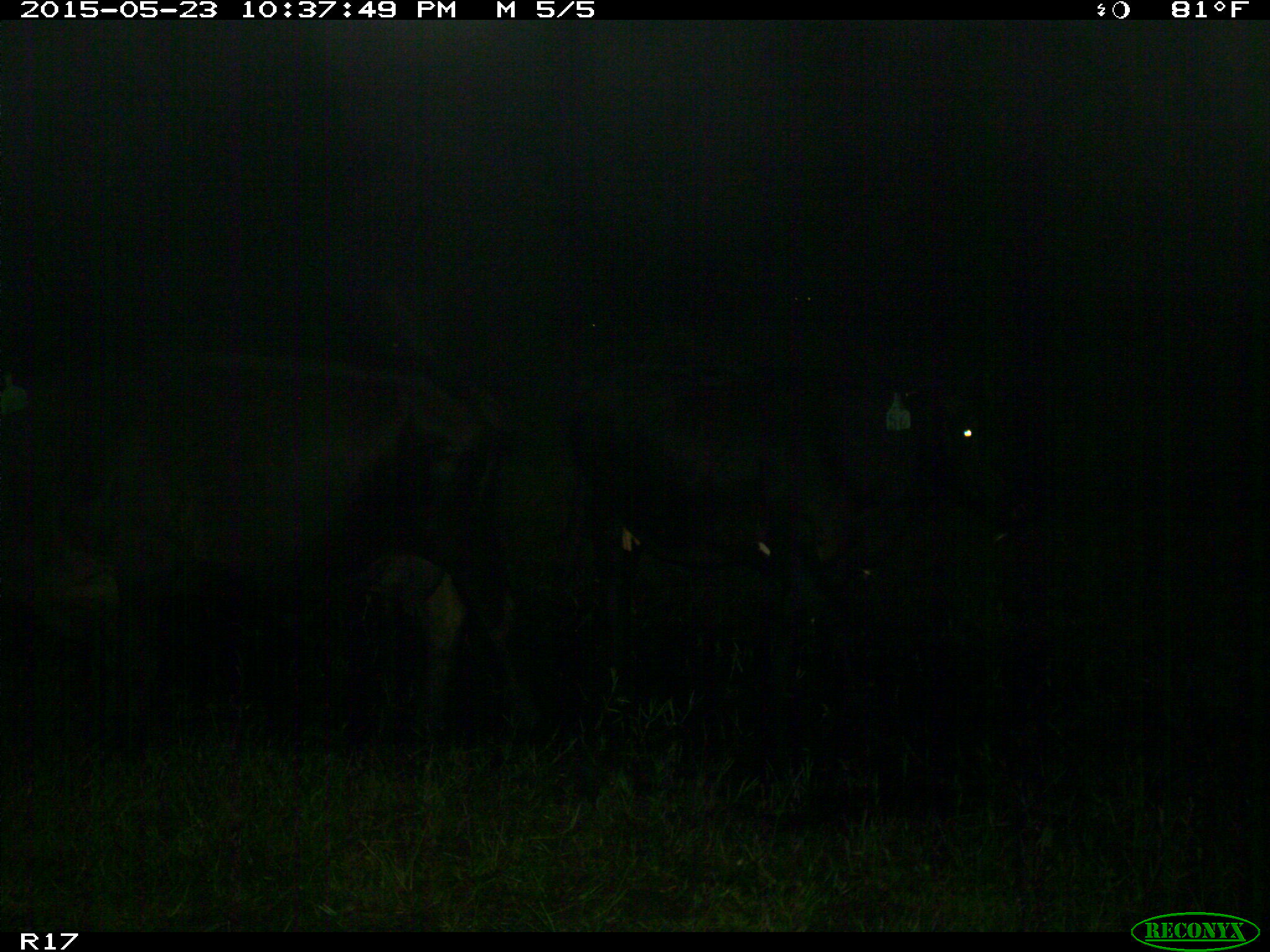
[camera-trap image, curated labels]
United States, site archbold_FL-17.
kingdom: Animalia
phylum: Chordata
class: Mammalia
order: Artiodactyla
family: Bovidae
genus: Bos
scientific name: Bos taurus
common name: domestic cow